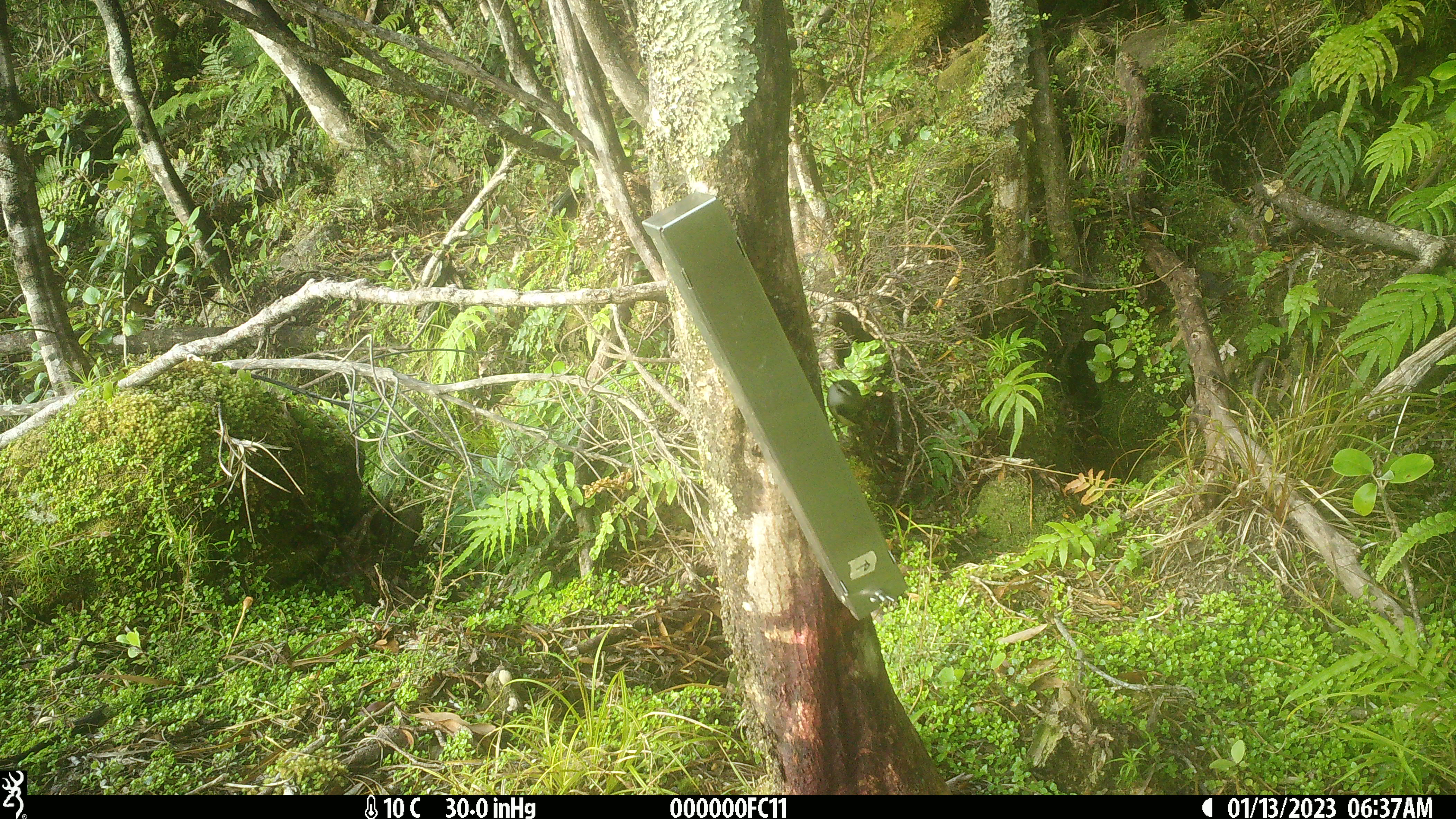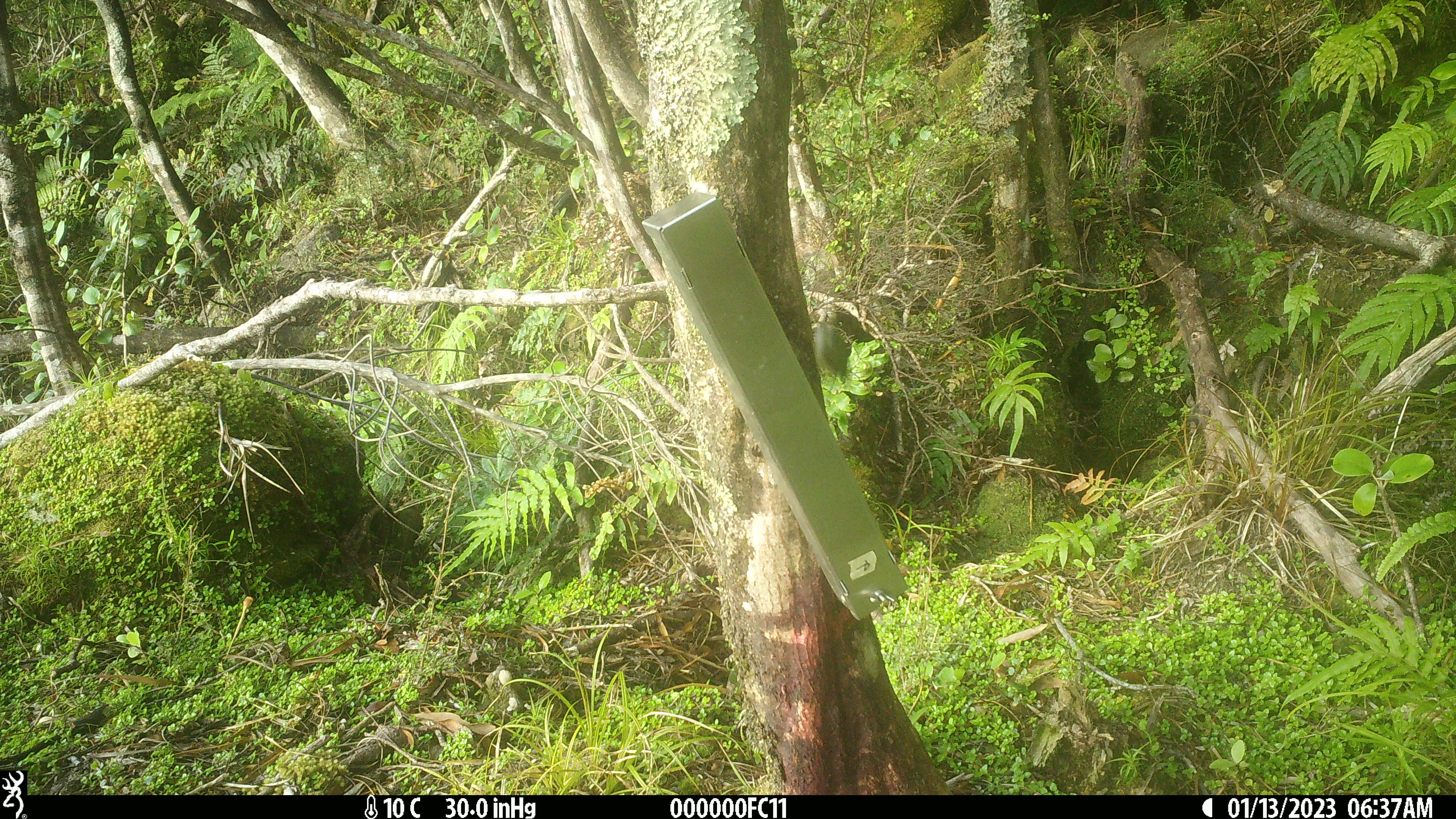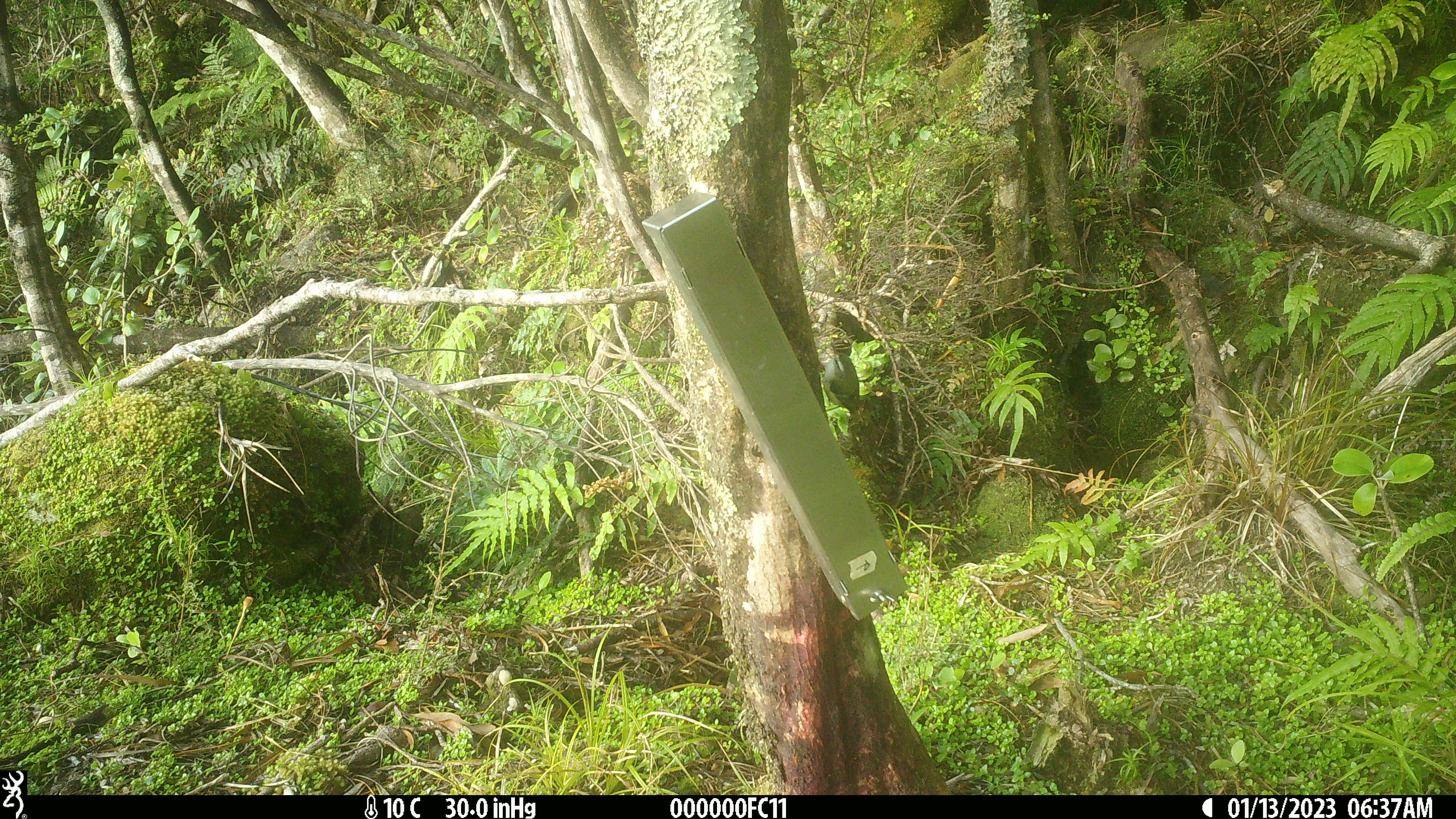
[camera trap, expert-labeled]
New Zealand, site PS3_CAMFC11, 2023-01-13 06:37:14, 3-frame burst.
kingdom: Animalia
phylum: Chordata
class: Aves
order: Passeriformes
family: Acanthisittidae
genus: Acanthisitta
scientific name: Acanthisitta chloris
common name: rifleman